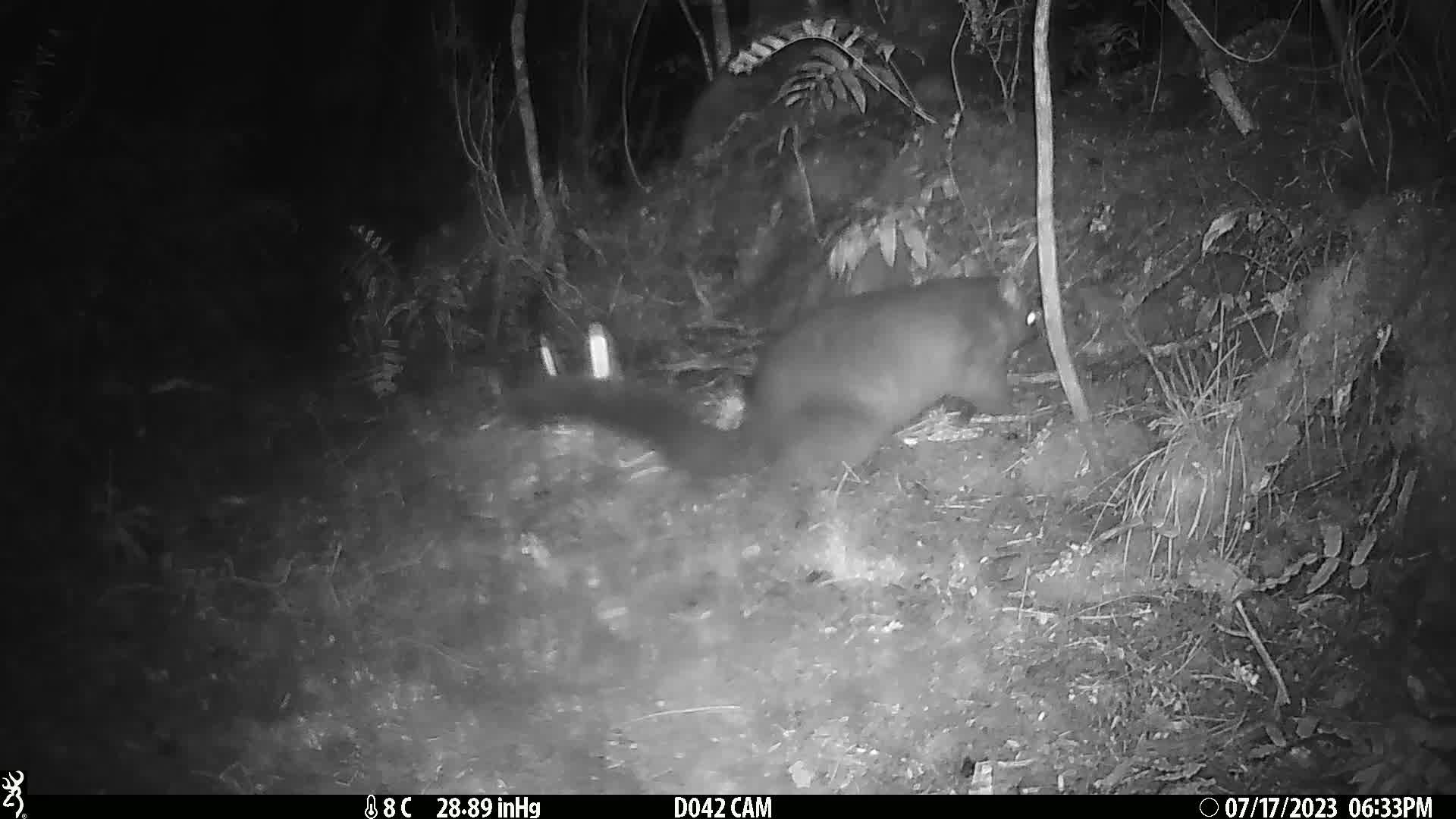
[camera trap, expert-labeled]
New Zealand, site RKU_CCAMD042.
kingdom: Animalia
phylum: Chordata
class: Mammalia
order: Diprotodontia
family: Phalangeridae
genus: Trichosurus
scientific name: Trichosurus vulpecula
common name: common brushtail possum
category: possum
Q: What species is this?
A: Possum (common brushtail possum) (Trichosurus vulpecula).